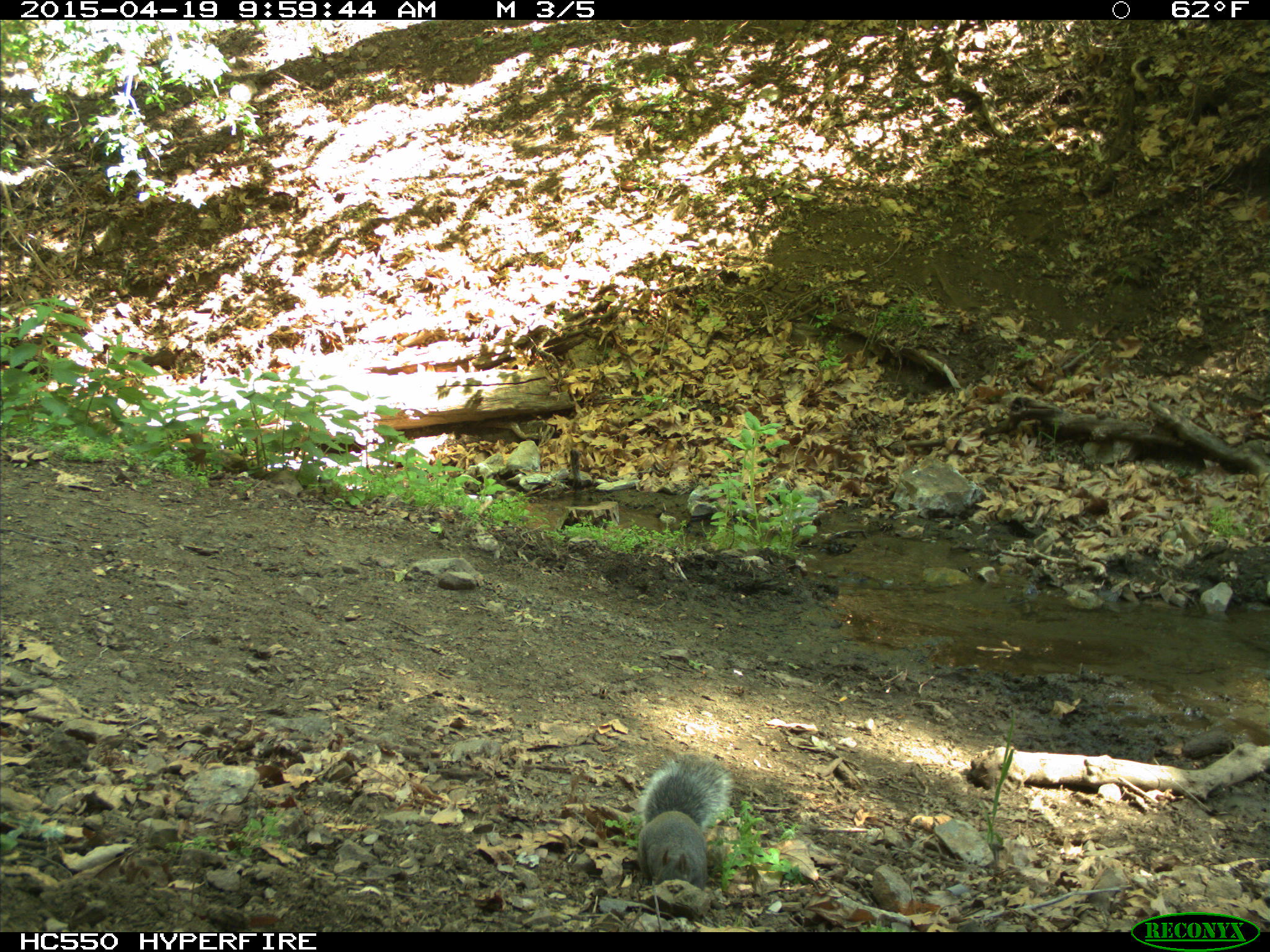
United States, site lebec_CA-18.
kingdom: Animalia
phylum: Chordata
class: Mammalia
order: Rodentia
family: Sciuridae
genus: Sciurus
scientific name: Sciurus carolinensis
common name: eastern gray squirrel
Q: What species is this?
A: Sciurus carolinensis (eastern gray squirrel).